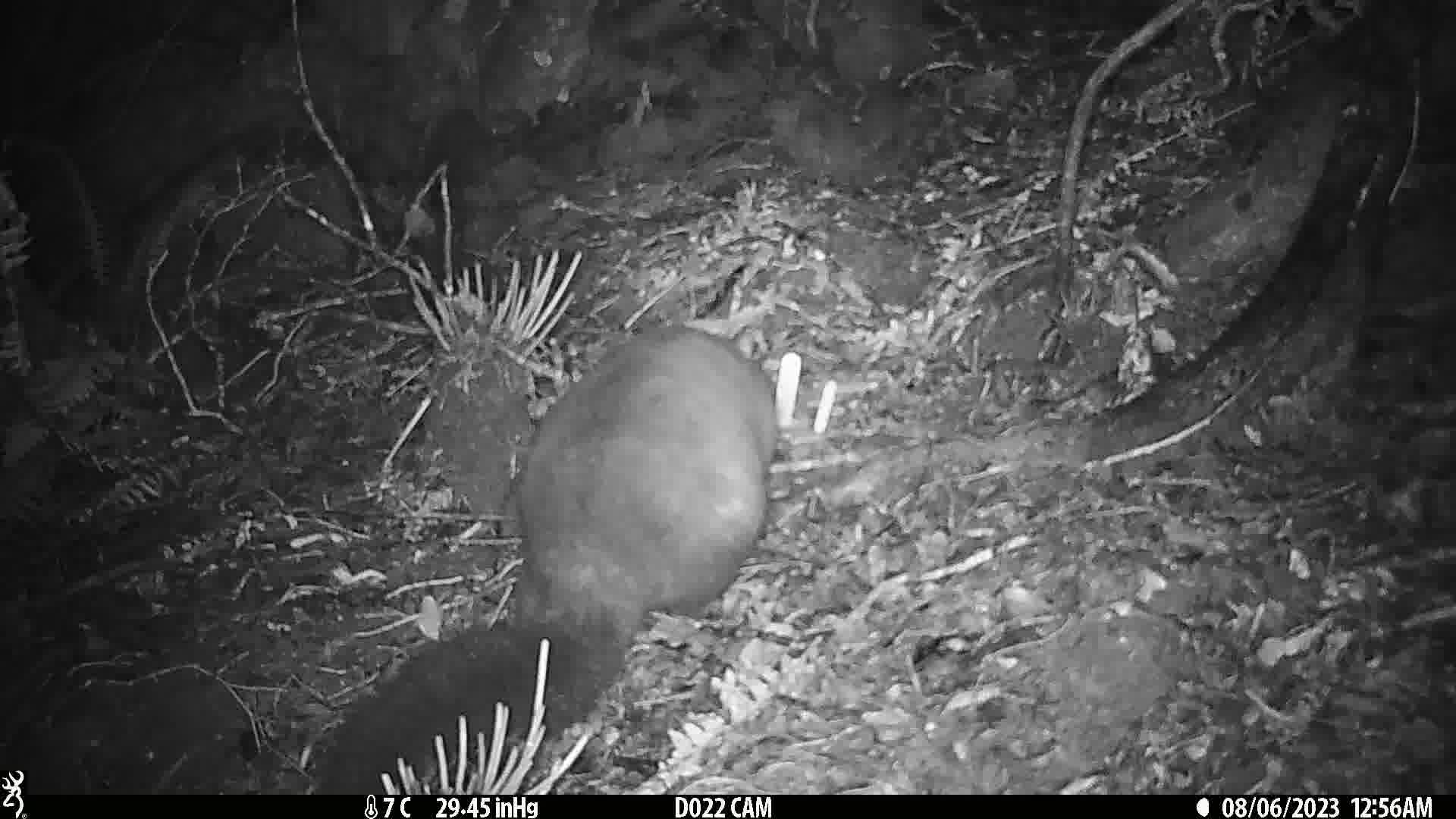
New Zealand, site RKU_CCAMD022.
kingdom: Animalia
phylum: Chordata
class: Mammalia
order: Diprotodontia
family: Phalangeridae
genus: Trichosurus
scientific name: Trichosurus vulpecula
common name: common brushtail possum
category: possum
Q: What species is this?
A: Possum (common brushtail possum) (Trichosurus vulpecula).